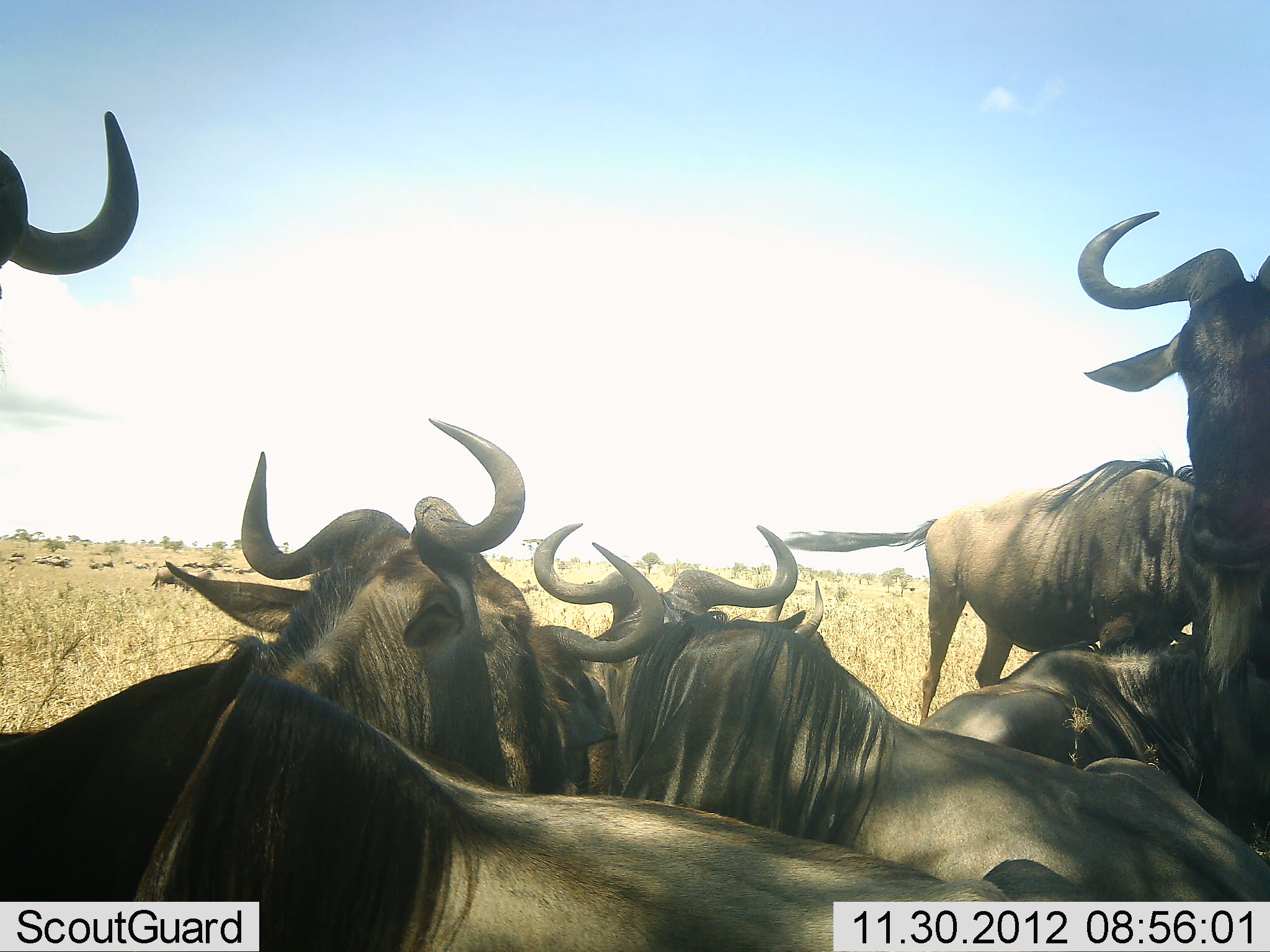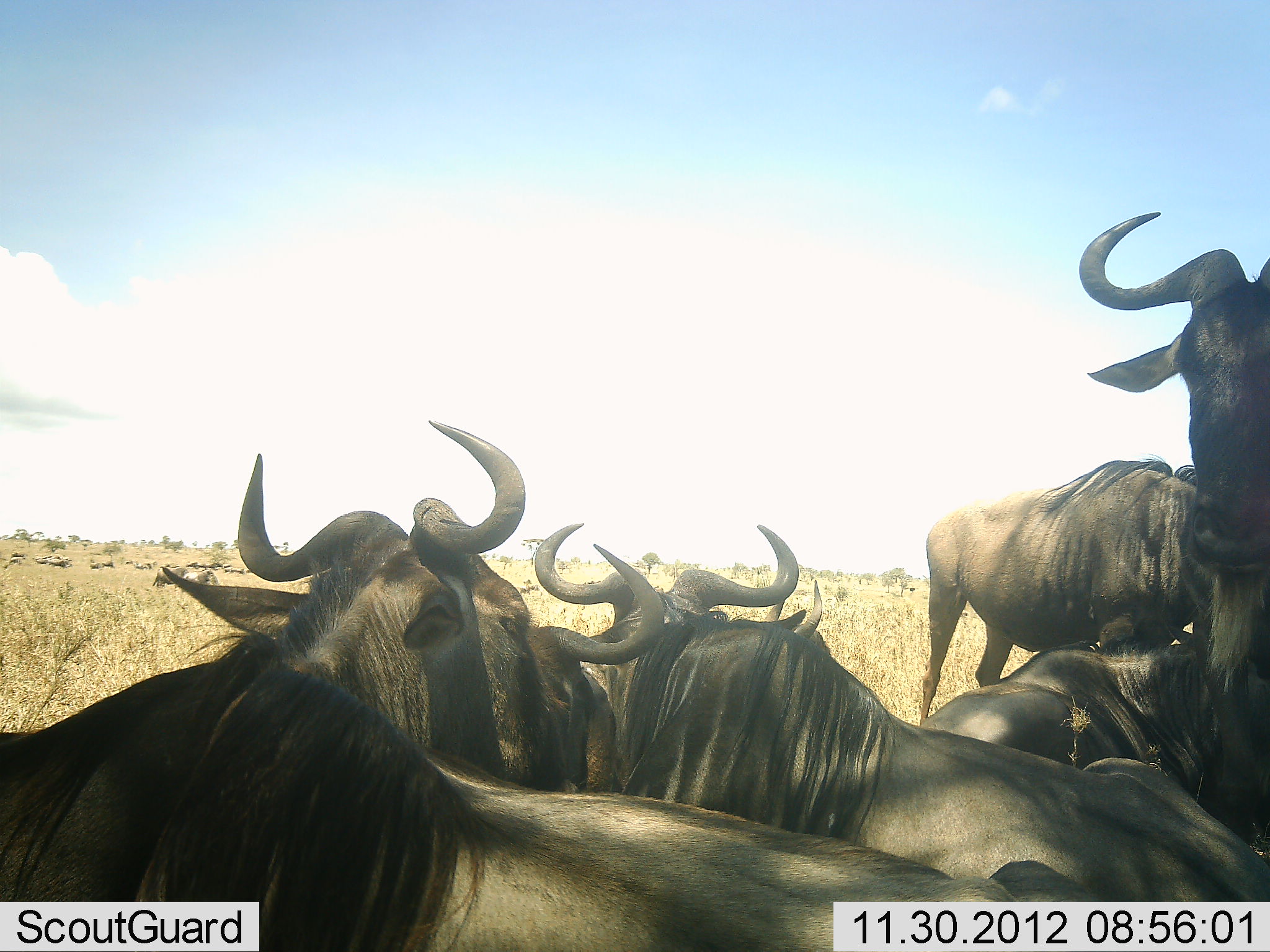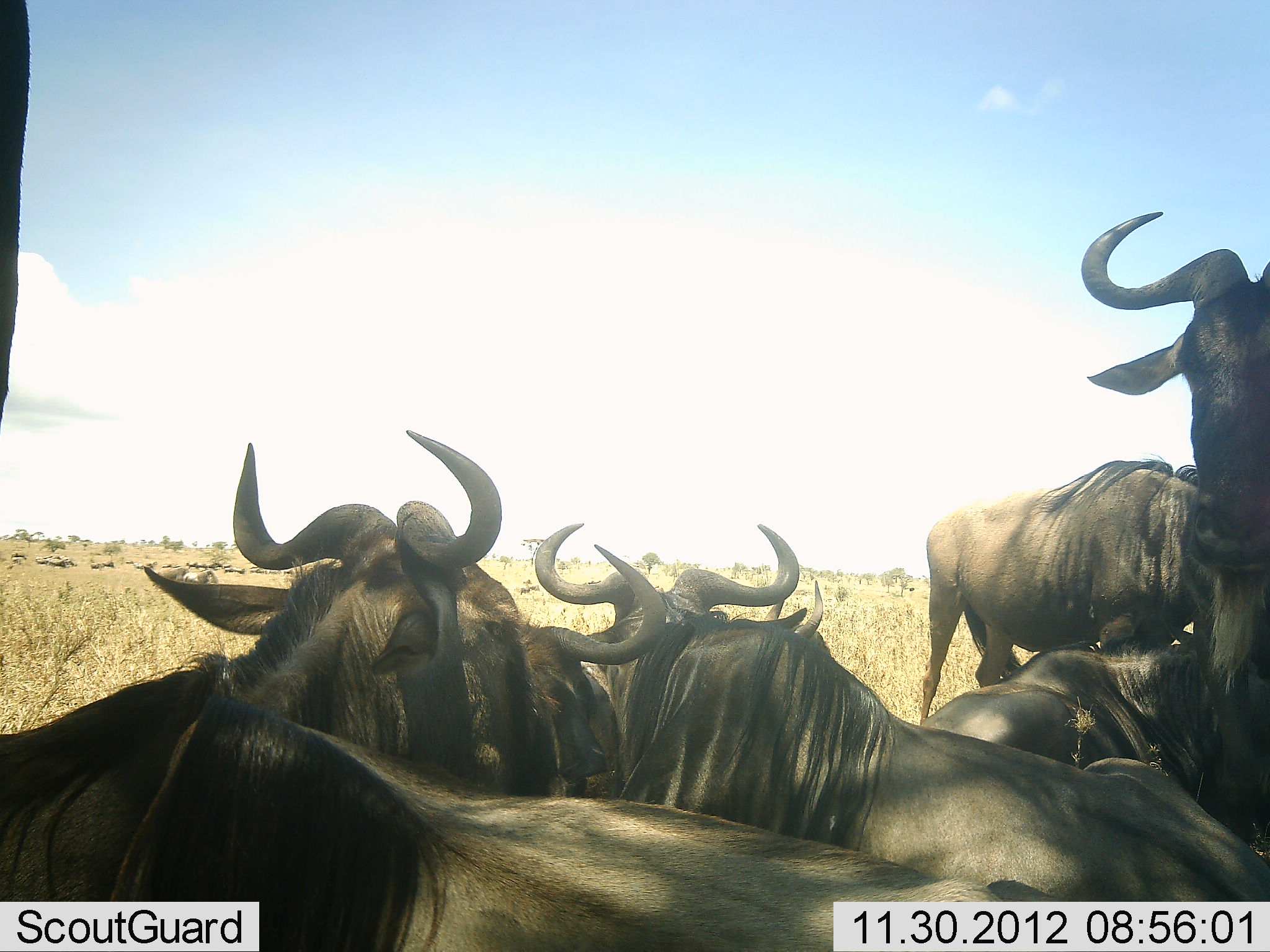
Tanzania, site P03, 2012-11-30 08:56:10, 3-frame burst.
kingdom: Animalia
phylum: Chordata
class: Mammalia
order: Artiodactyla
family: Bovidae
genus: Connochaetes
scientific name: Connochaetes taurinus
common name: blue wildebeest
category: wildebeest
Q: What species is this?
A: Wildebeest (blue wildebeest) (Connochaetes taurinus).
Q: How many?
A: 8.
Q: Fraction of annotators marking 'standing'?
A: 70%.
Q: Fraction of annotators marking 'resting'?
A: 100%.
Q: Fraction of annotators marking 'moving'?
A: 0%.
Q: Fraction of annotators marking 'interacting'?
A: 0%.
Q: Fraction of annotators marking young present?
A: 0%.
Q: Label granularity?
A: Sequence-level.